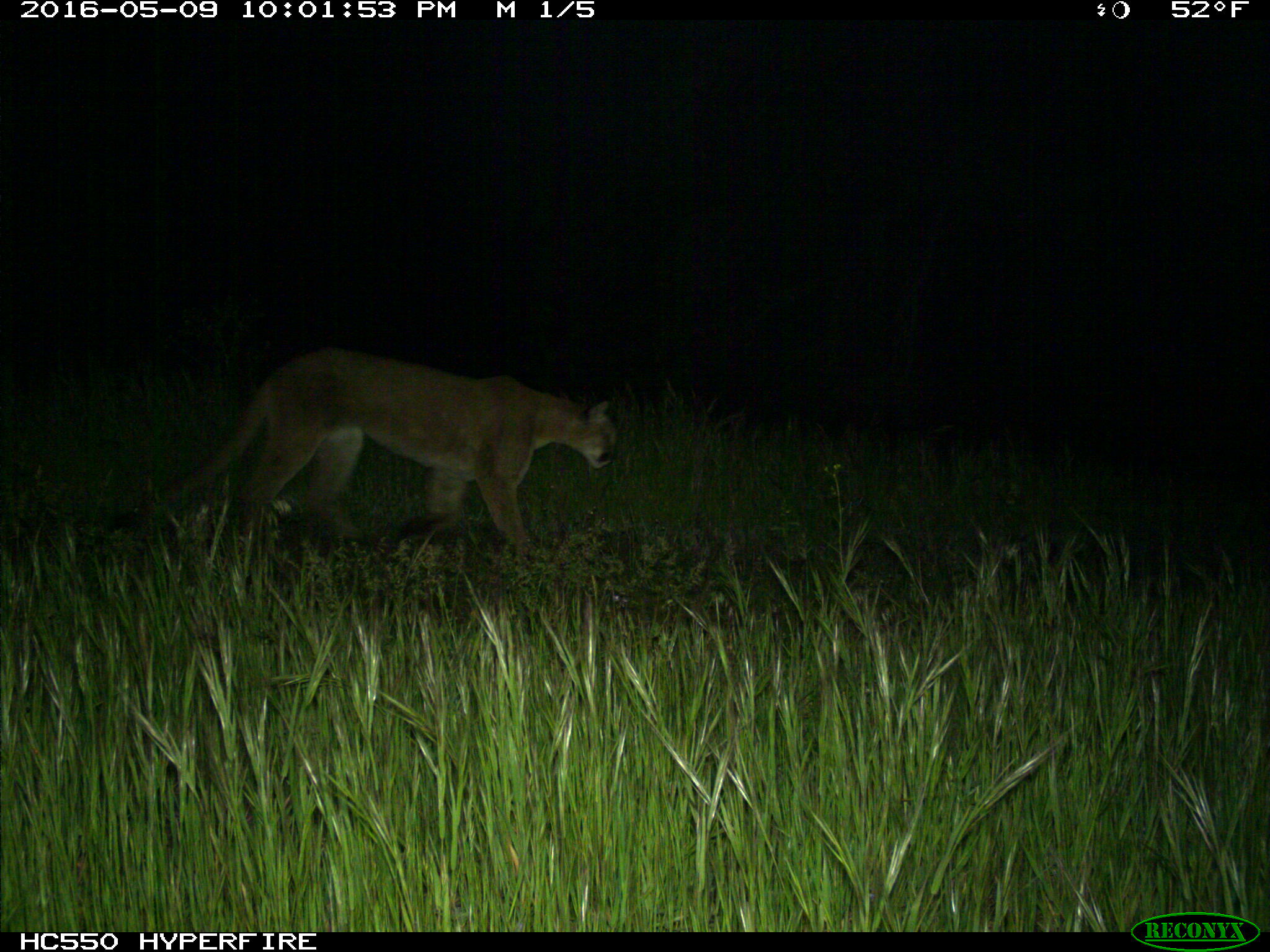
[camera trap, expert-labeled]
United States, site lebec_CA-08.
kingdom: Animalia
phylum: Chordata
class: Mammalia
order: Carnivora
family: Felidae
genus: Puma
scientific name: Puma concolor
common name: mountain lion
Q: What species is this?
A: Puma concolor (mountain lion).